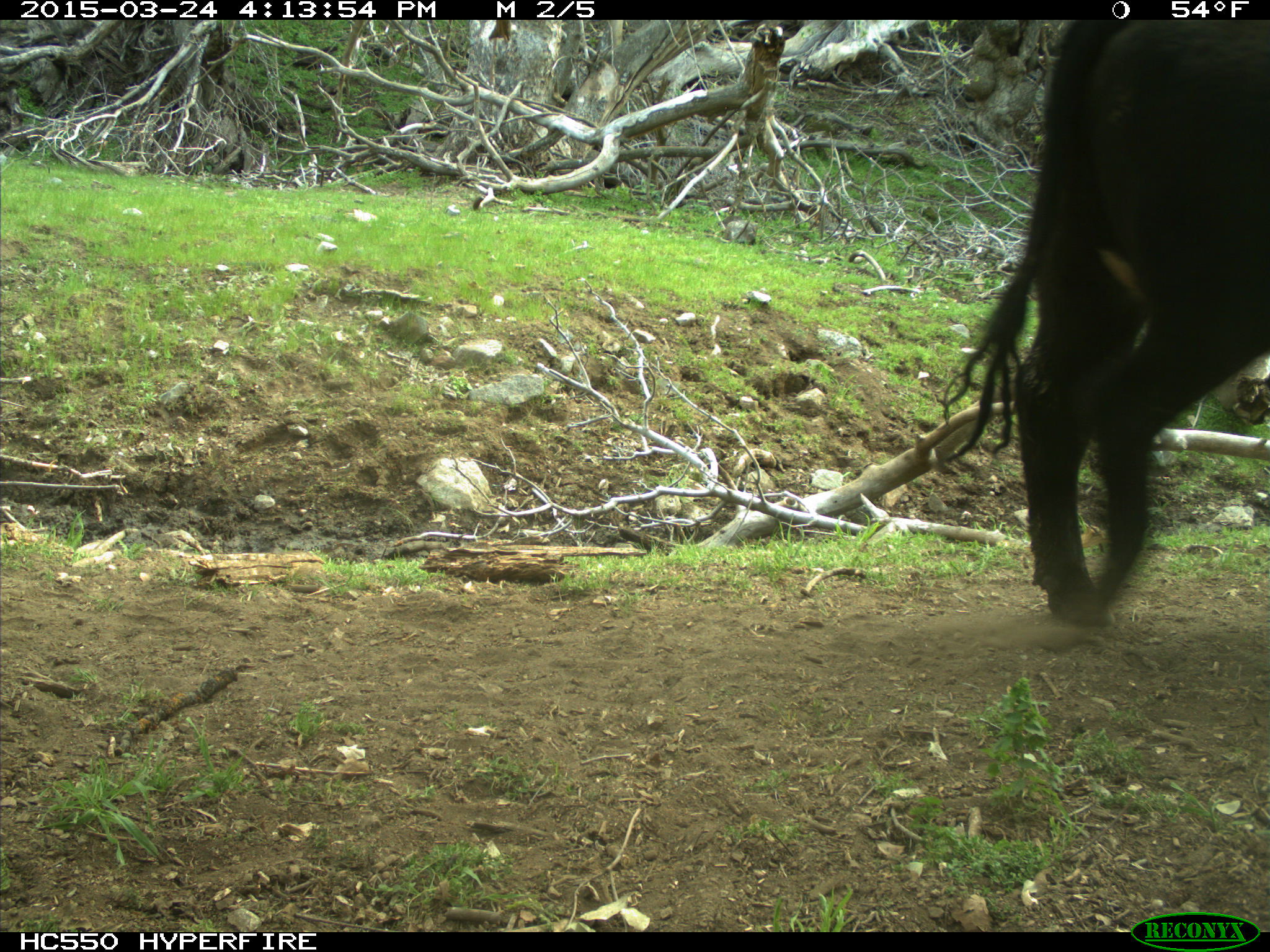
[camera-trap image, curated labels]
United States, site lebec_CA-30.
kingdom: Animalia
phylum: Chordata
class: Mammalia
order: Artiodactyla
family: Bovidae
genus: Bos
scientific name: Bos taurus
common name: domestic cow